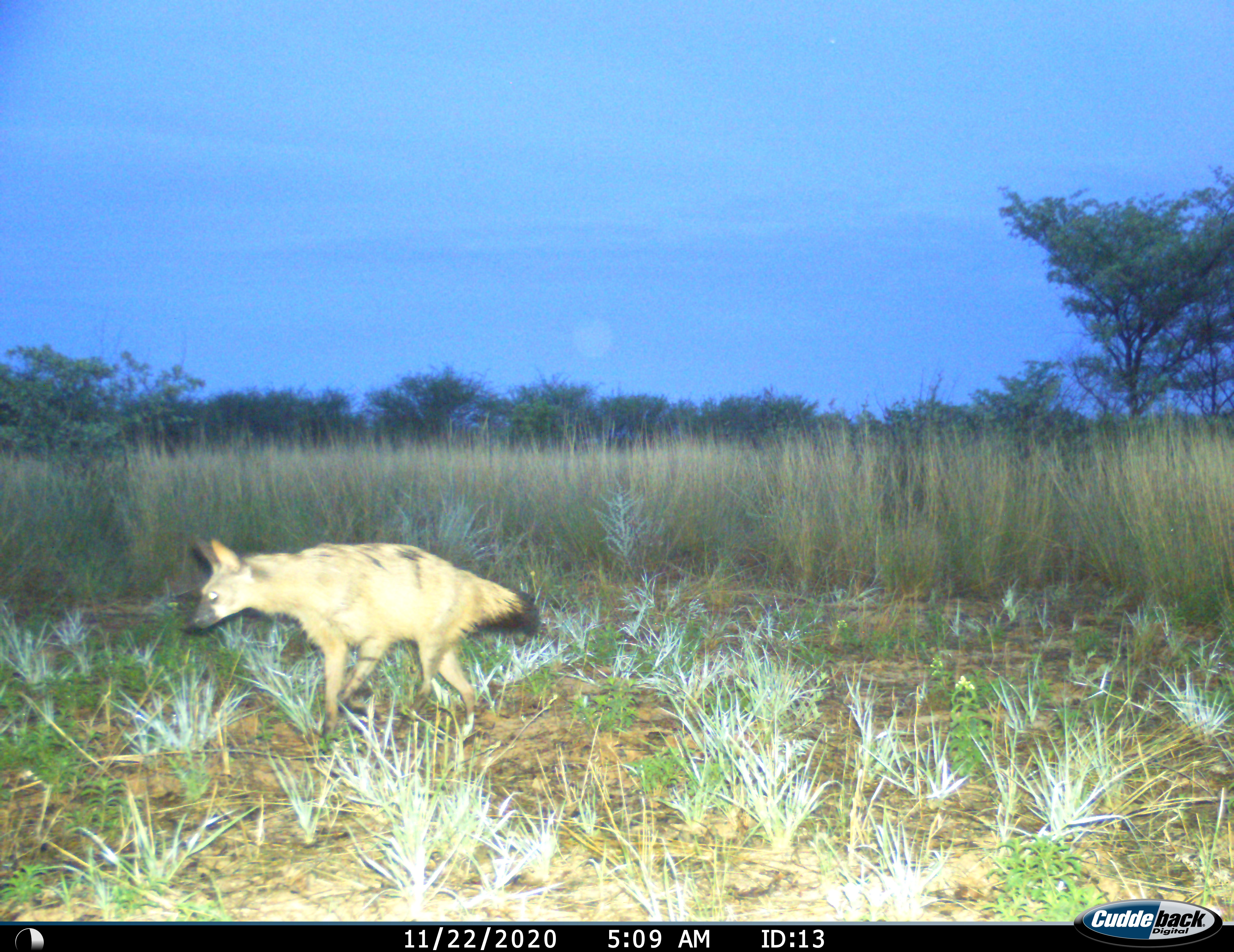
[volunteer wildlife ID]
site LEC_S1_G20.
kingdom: Animalia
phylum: Chordata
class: Mammalia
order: Carnivora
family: Hyaenidae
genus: Proteles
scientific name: Proteles cristatus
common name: aardwolf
Aardwolf (Proteles cristatus), count 1. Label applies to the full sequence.